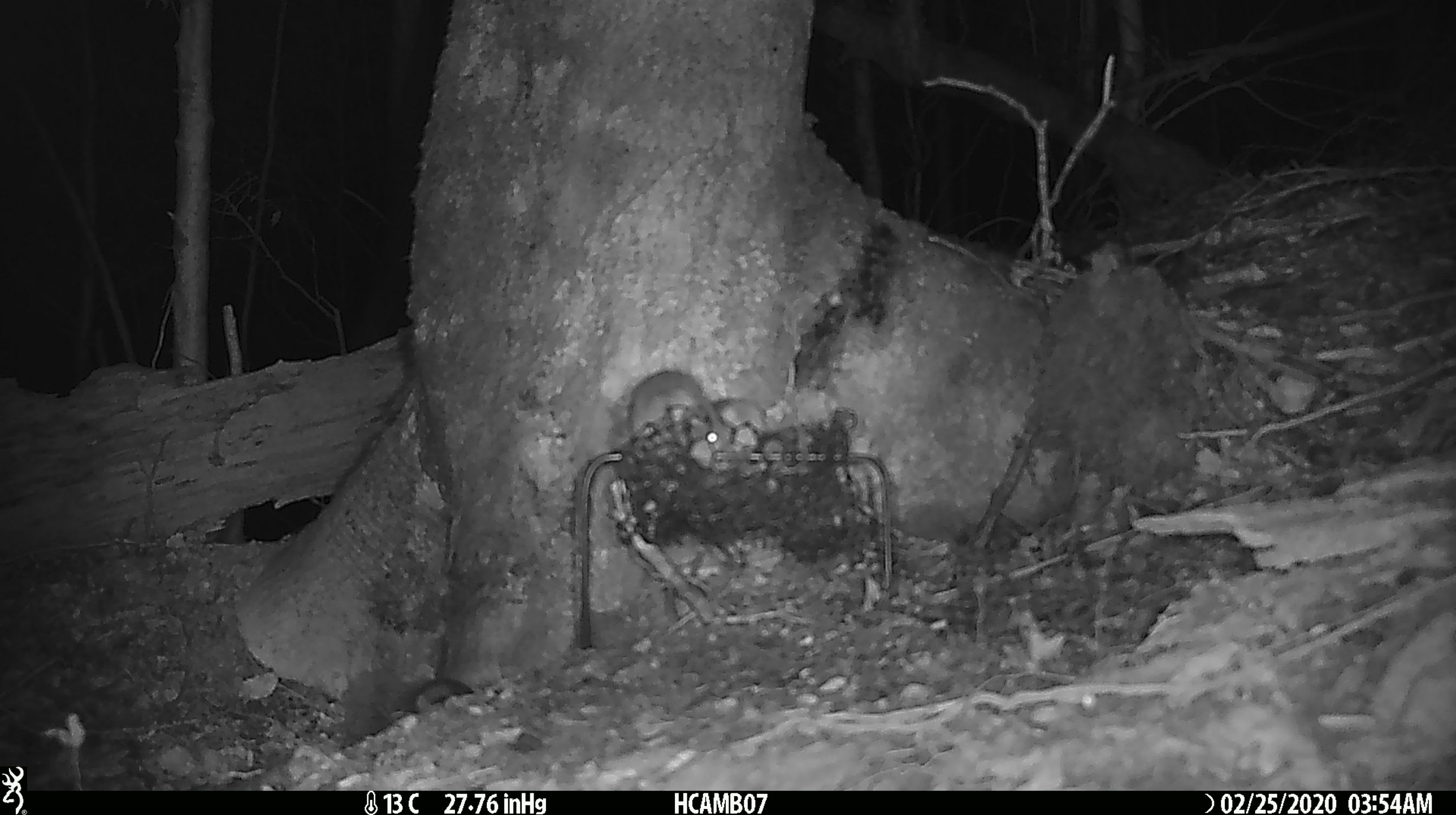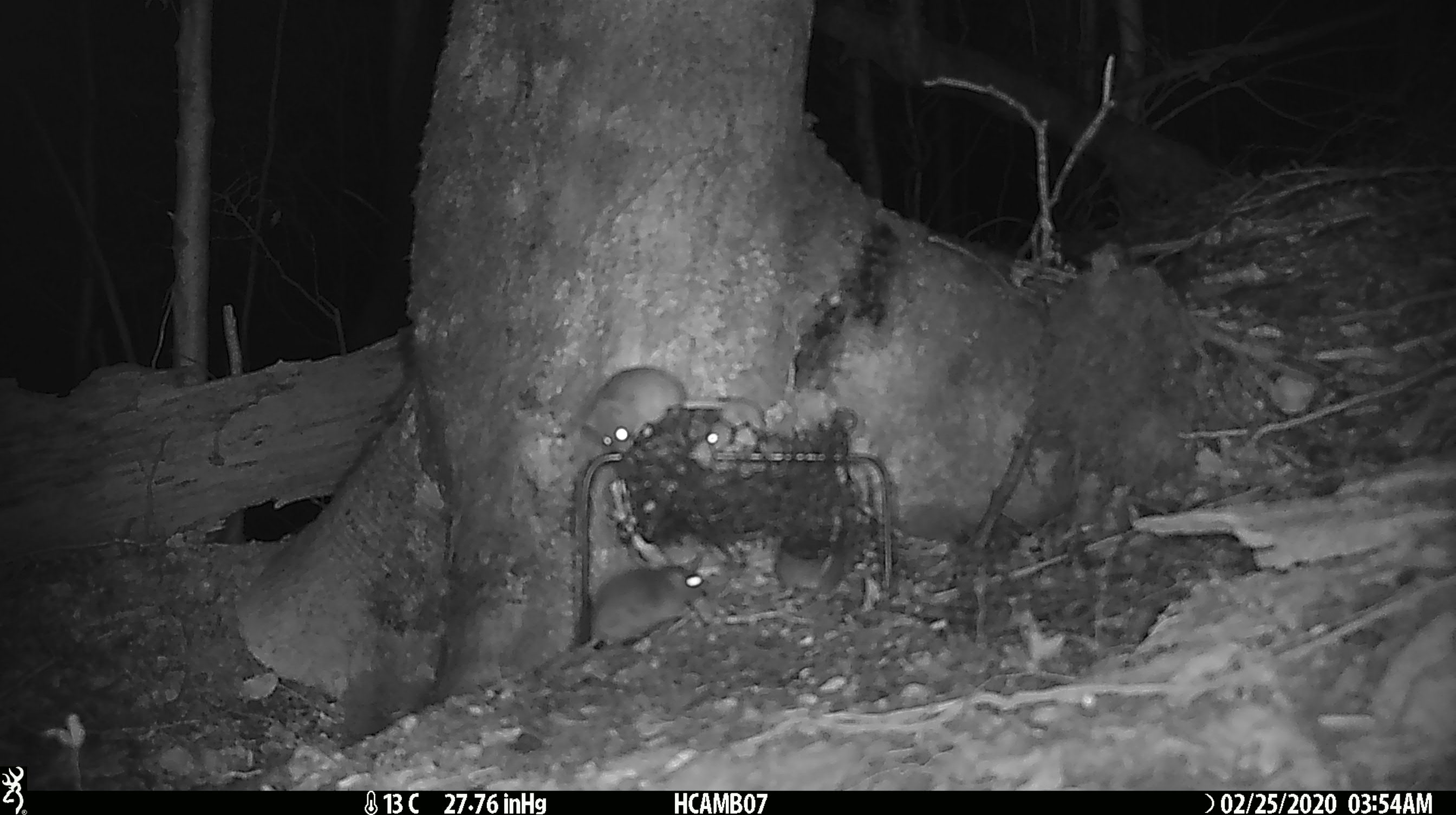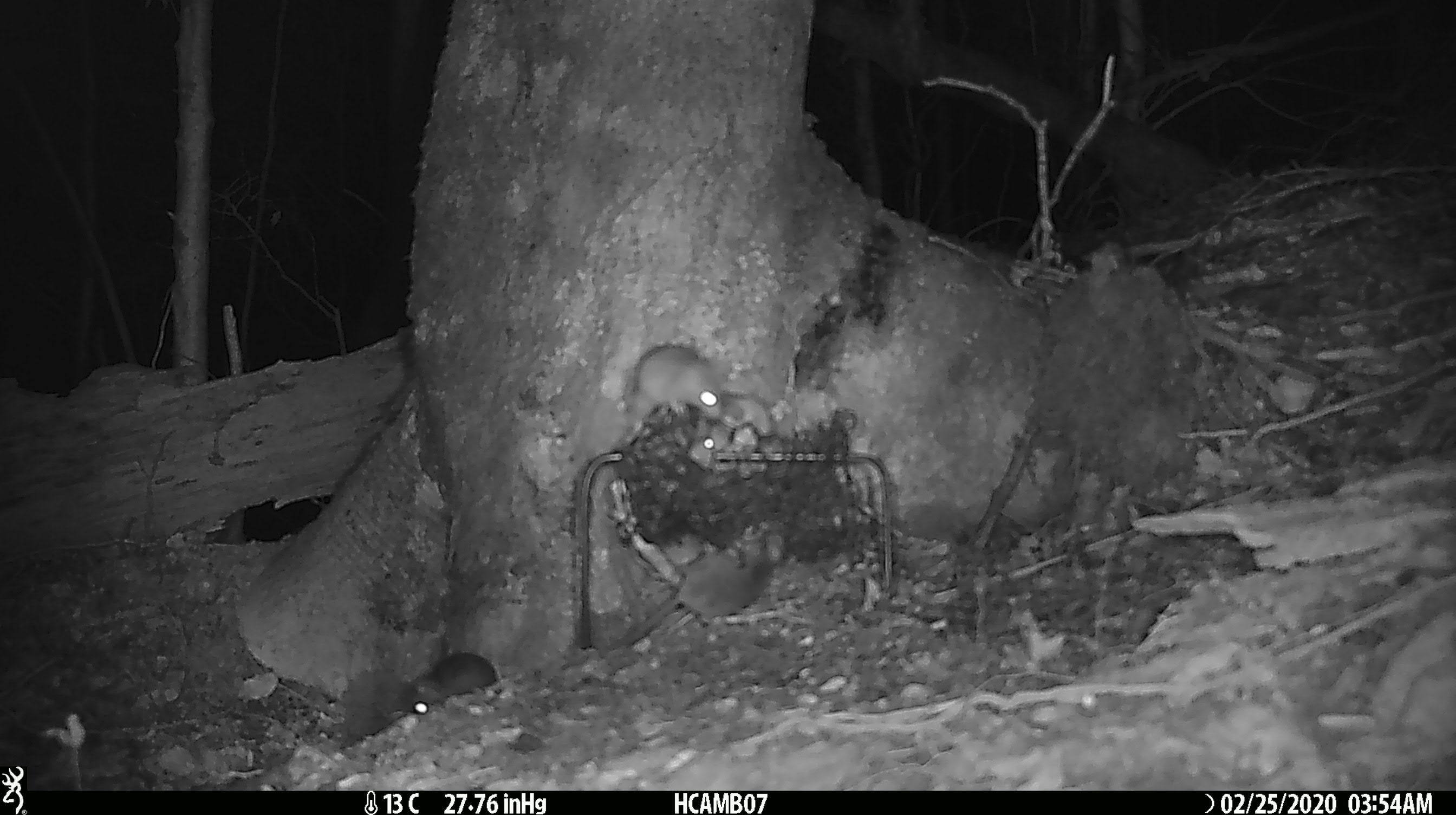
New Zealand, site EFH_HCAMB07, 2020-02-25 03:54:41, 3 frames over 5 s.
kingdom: Animalia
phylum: Chordata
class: Mammalia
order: Rodentia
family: Muridae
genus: Mus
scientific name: Mus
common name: mouse